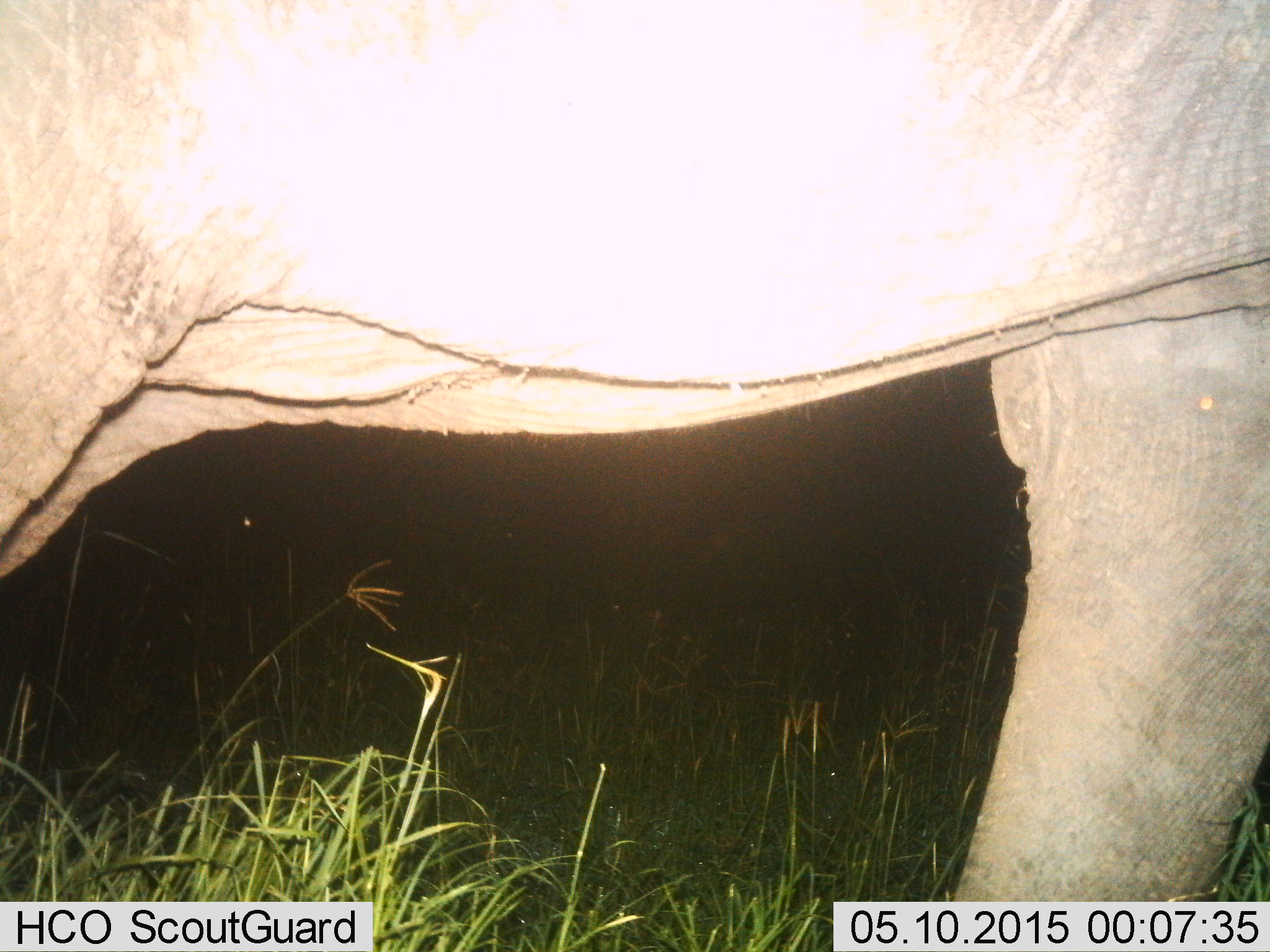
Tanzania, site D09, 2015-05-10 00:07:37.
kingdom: Animalia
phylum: Chordata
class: Mammalia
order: Proboscidea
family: Elephantidae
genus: Loxodonta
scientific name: Loxodonta africana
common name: african bush elephant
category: elephant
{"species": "elephant (african bush elephant) (Loxodonta africana)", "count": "1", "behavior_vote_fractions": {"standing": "80%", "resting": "0%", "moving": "20%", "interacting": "0%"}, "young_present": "0%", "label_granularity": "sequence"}